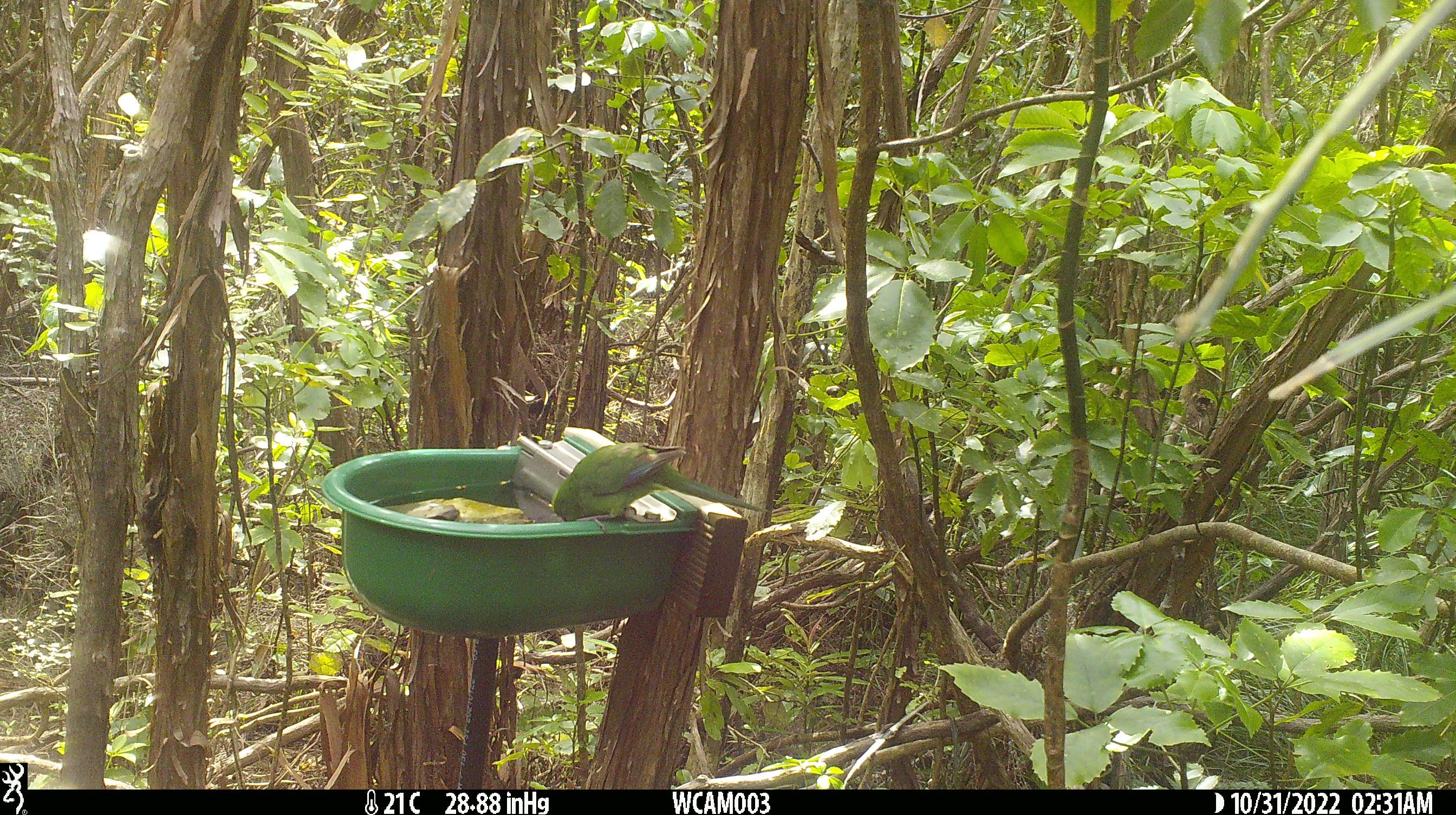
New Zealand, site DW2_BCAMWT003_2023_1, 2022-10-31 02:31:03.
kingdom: Animalia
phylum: Chordata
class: Aves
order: Psittaciformes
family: Psittaculidae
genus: Cyanoramphus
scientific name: Cyanoramphus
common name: parakeet